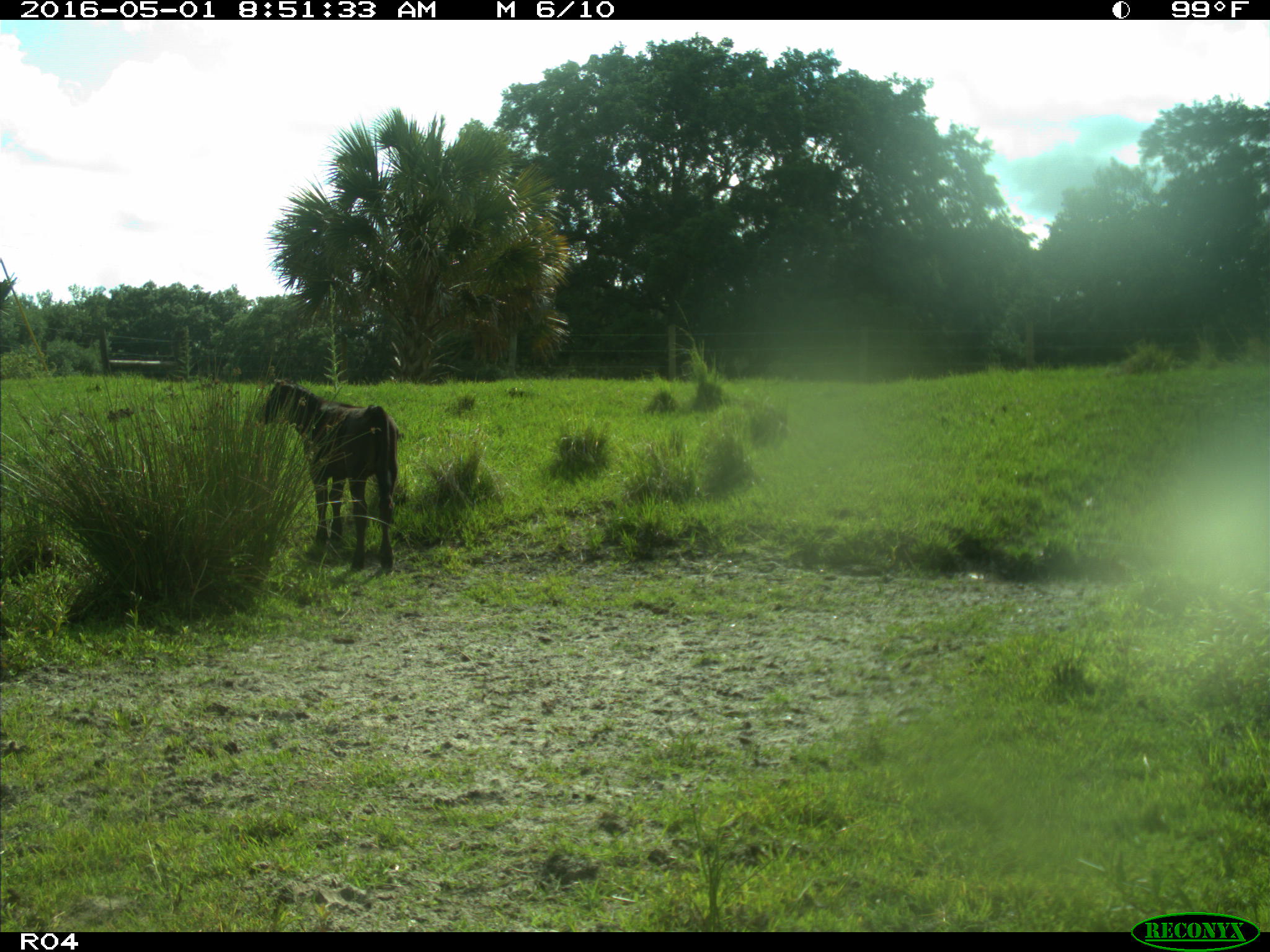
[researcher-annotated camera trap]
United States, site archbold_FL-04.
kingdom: Animalia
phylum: Chordata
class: Mammalia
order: Artiodactyla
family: Bovidae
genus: Bos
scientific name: Bos taurus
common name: domestic cow